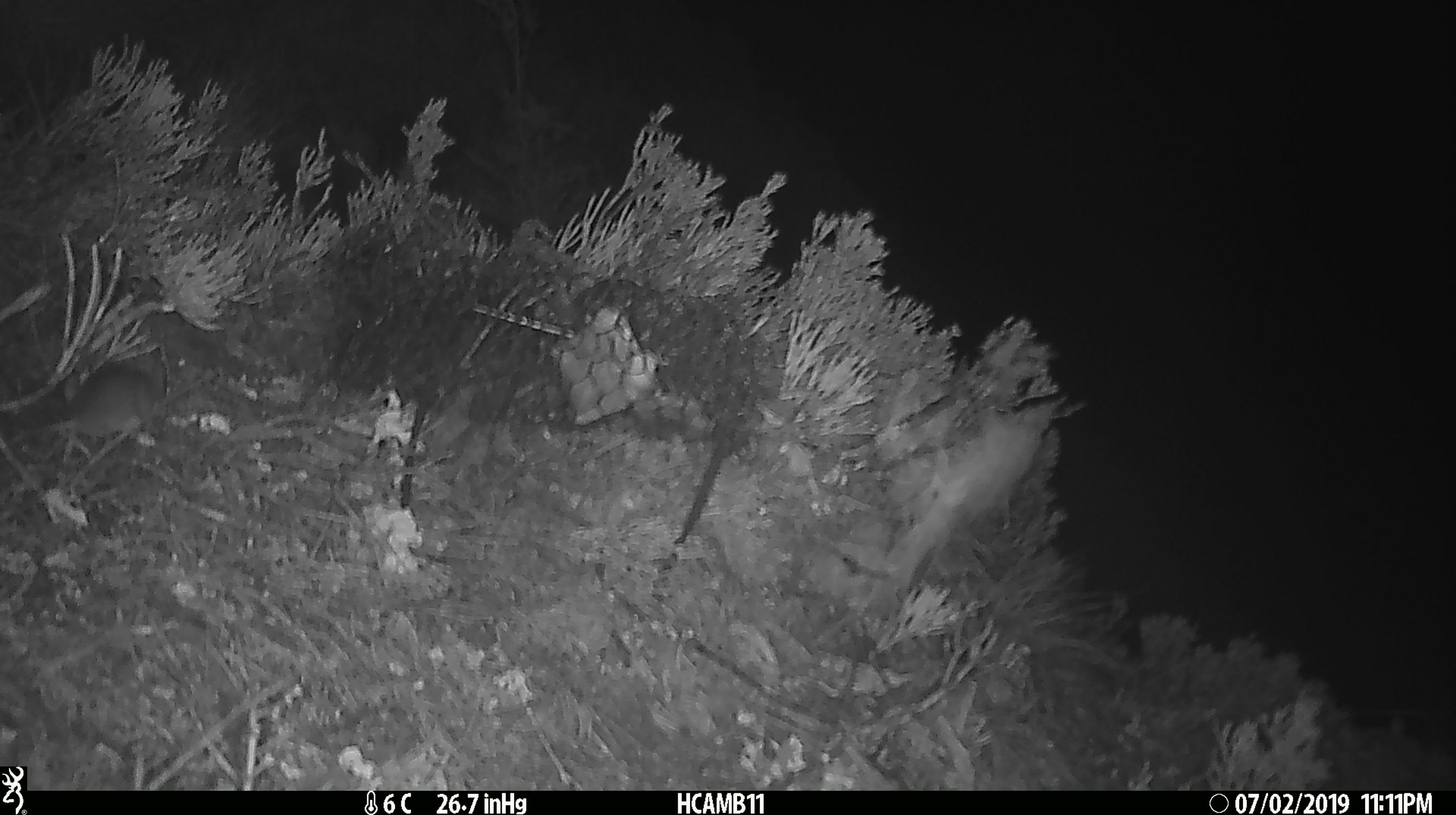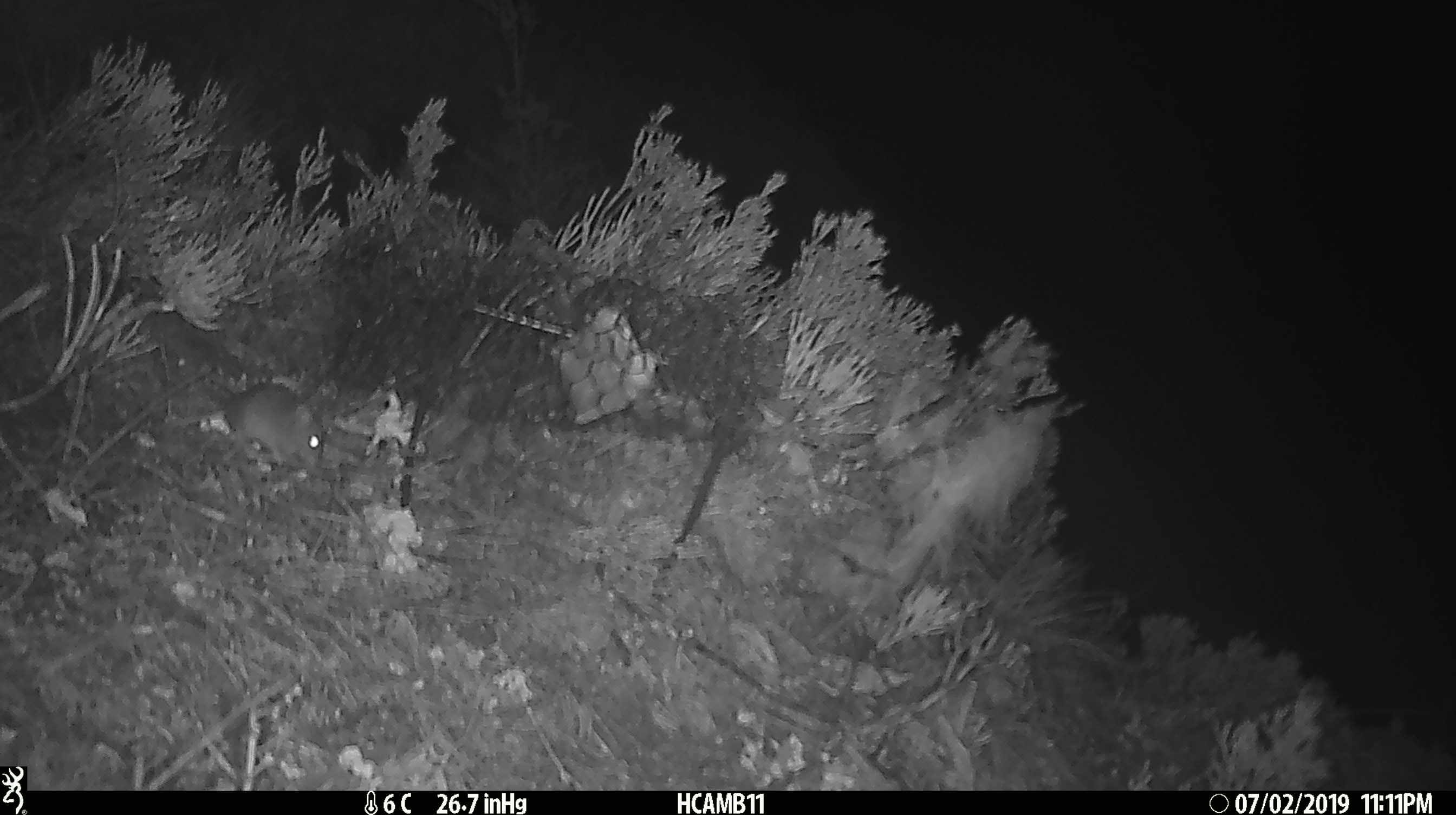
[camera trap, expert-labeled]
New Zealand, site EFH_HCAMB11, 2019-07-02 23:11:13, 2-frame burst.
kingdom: Animalia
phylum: Chordata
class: Mammalia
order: Rodentia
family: Muridae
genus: Mus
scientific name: Mus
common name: mouse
Mouse (Mus).